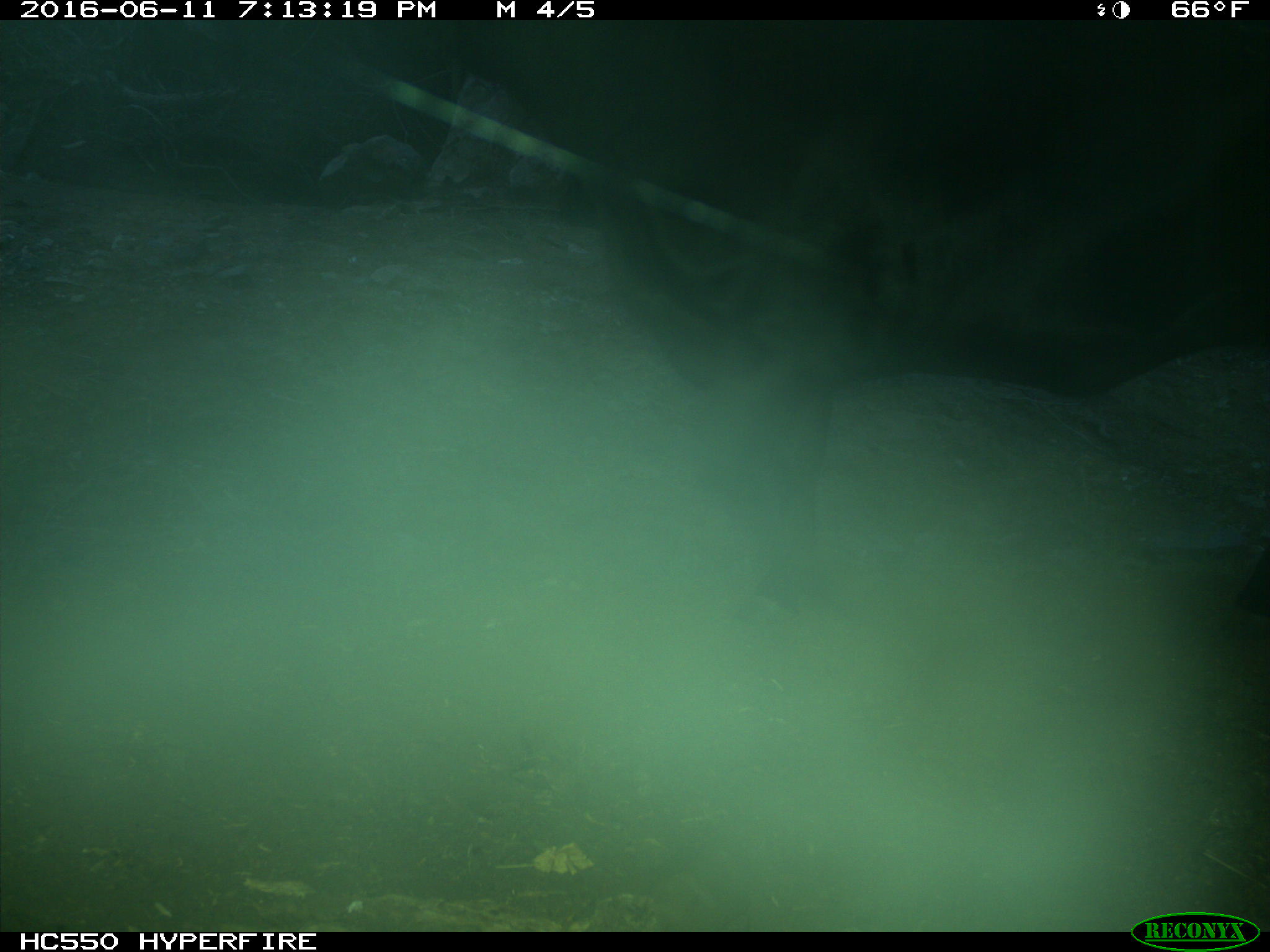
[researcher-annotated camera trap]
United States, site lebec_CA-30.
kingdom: Animalia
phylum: Chordata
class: Mammalia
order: Artiodactyla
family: Bovidae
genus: Bos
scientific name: Bos taurus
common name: domestic cow